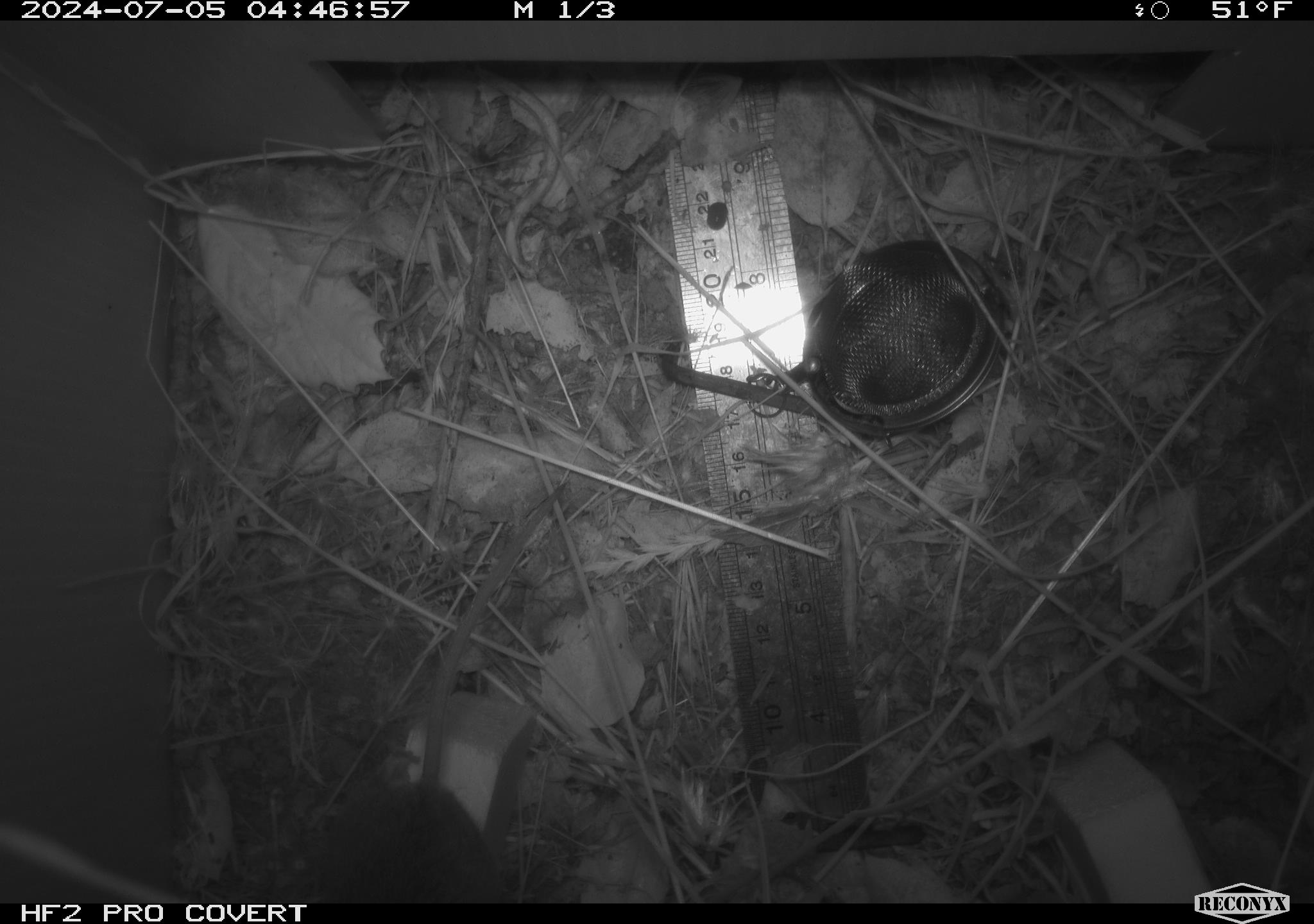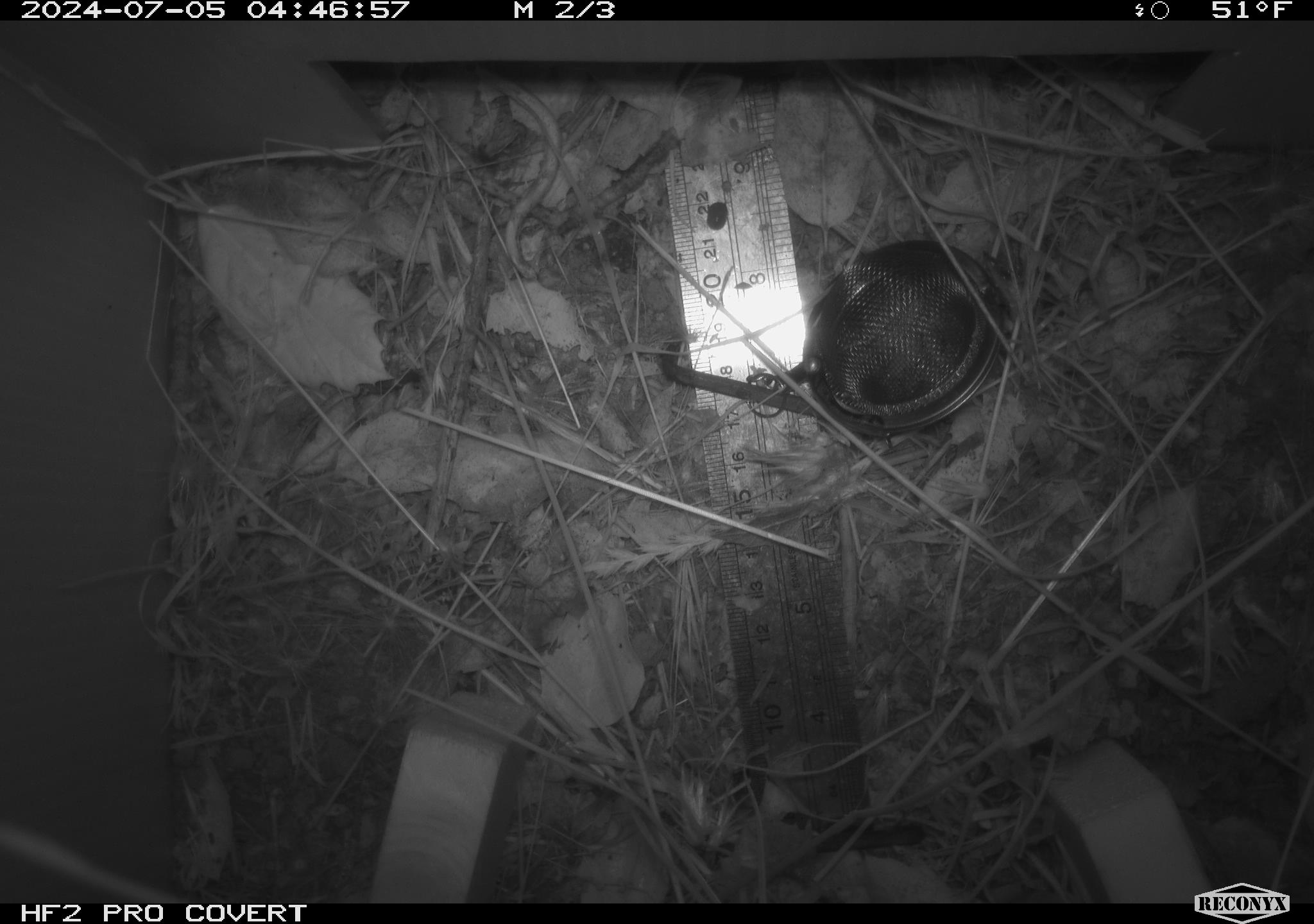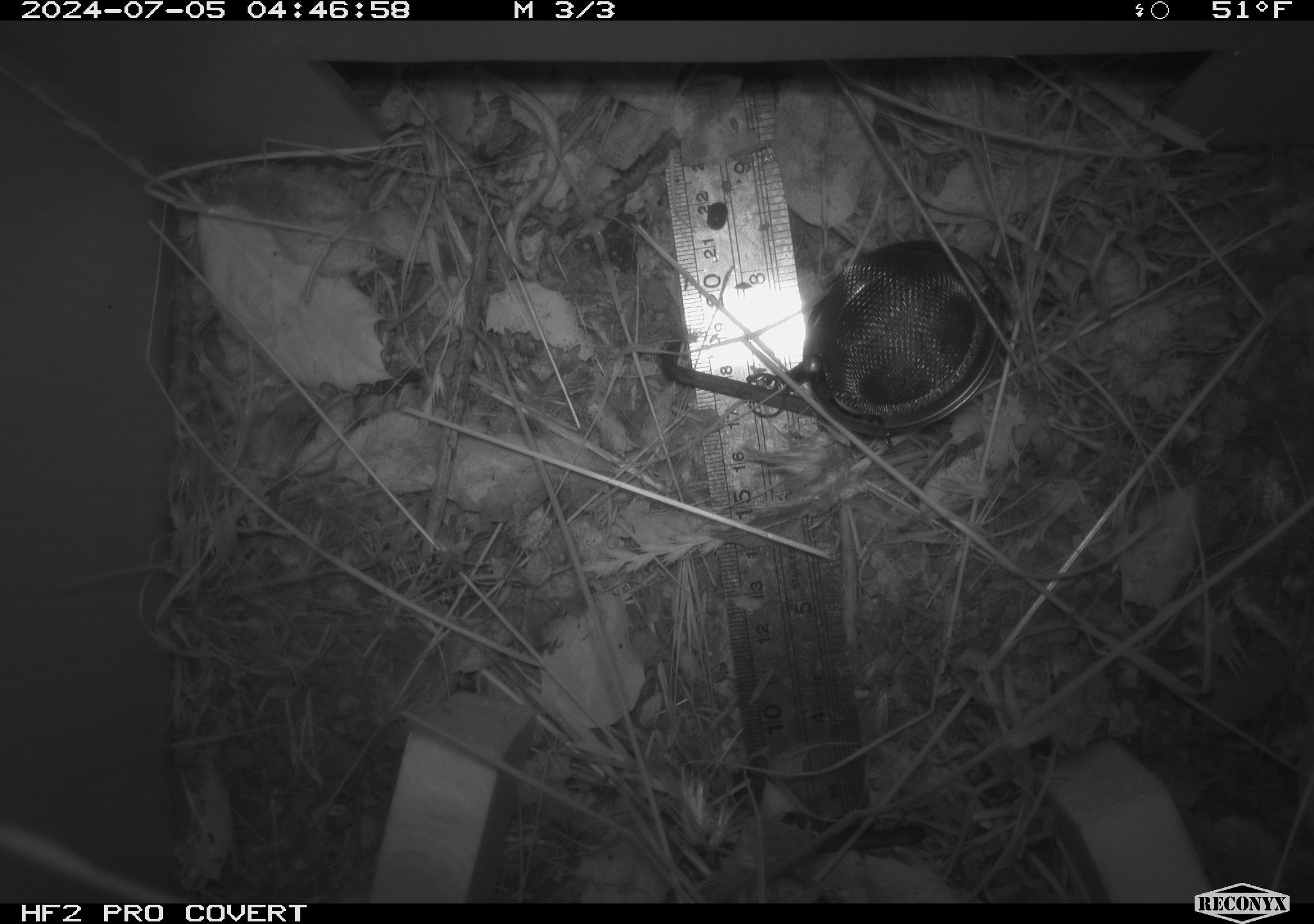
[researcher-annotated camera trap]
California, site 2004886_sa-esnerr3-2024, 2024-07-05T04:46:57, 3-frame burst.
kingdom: Animalia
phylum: Chordata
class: Mammalia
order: Rodentia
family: Cricetidae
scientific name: Cricetidae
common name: hamsters, voles, lemmings, and allies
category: cricetidae family